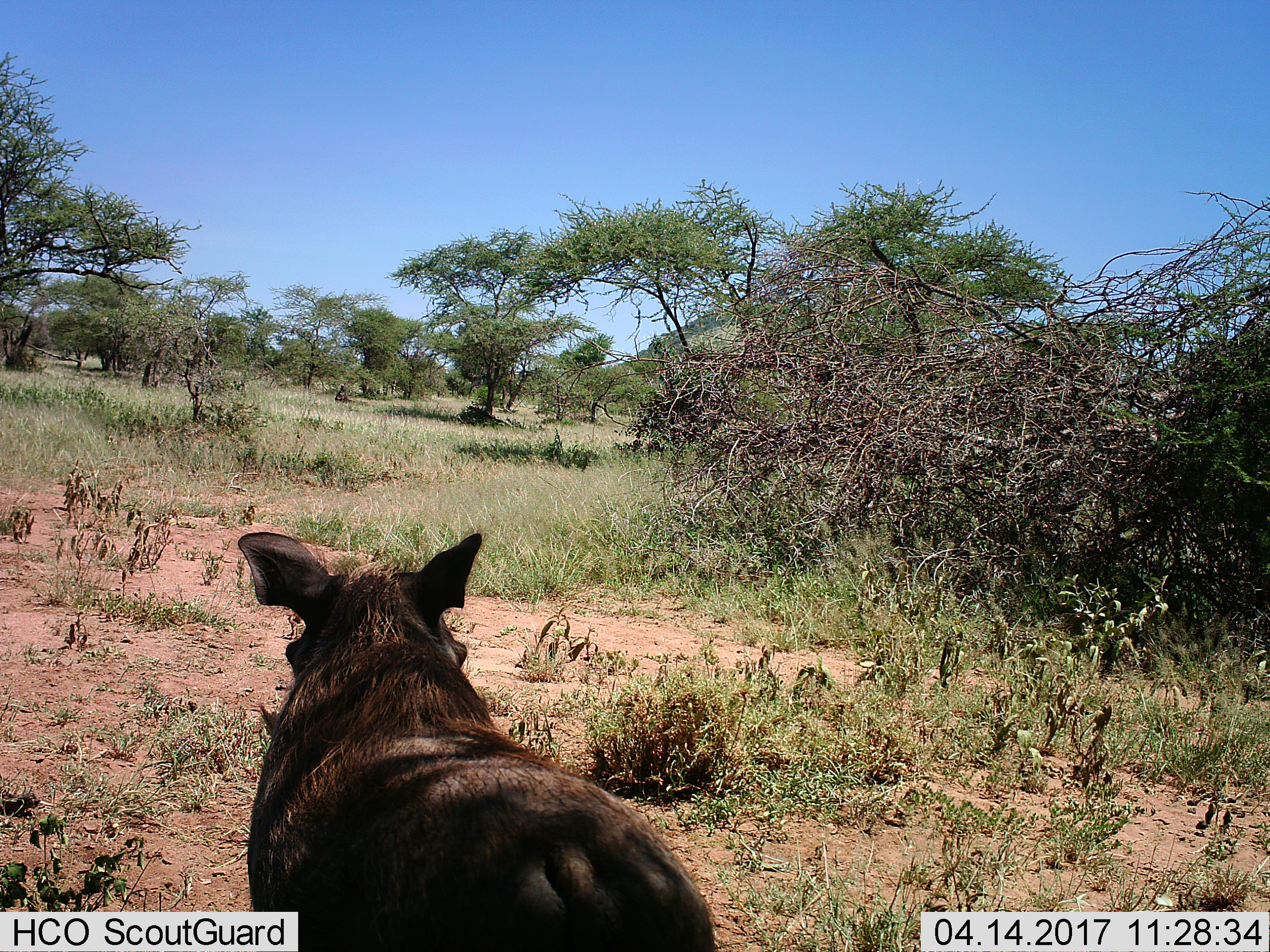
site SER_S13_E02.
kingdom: Animalia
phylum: Chordata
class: Mammalia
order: Artiodactyla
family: Suidae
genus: Phacochoerus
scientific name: Phacochoerus africanus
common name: warthog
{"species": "warthog (Phacochoerus africanus)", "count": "1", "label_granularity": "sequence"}